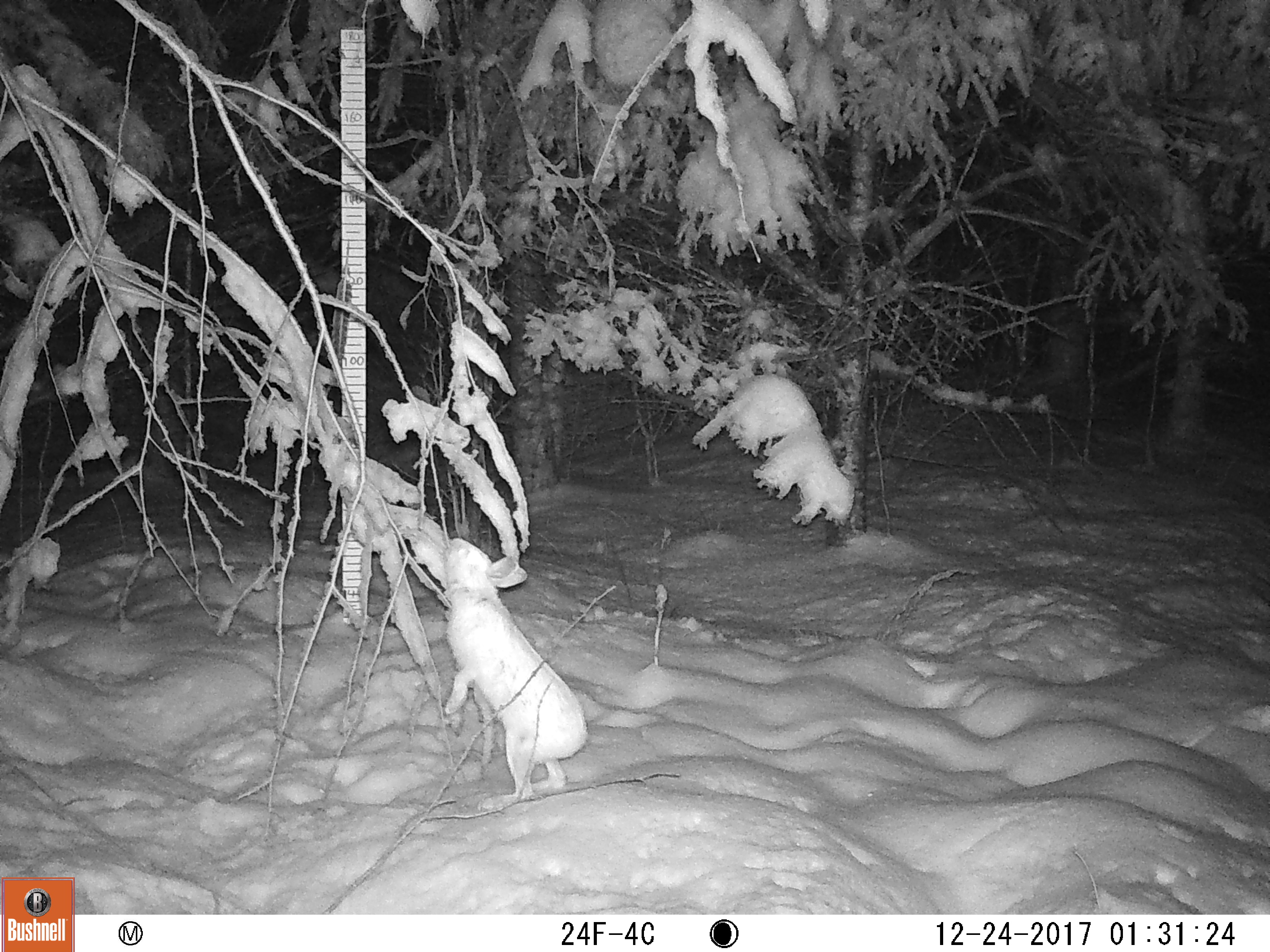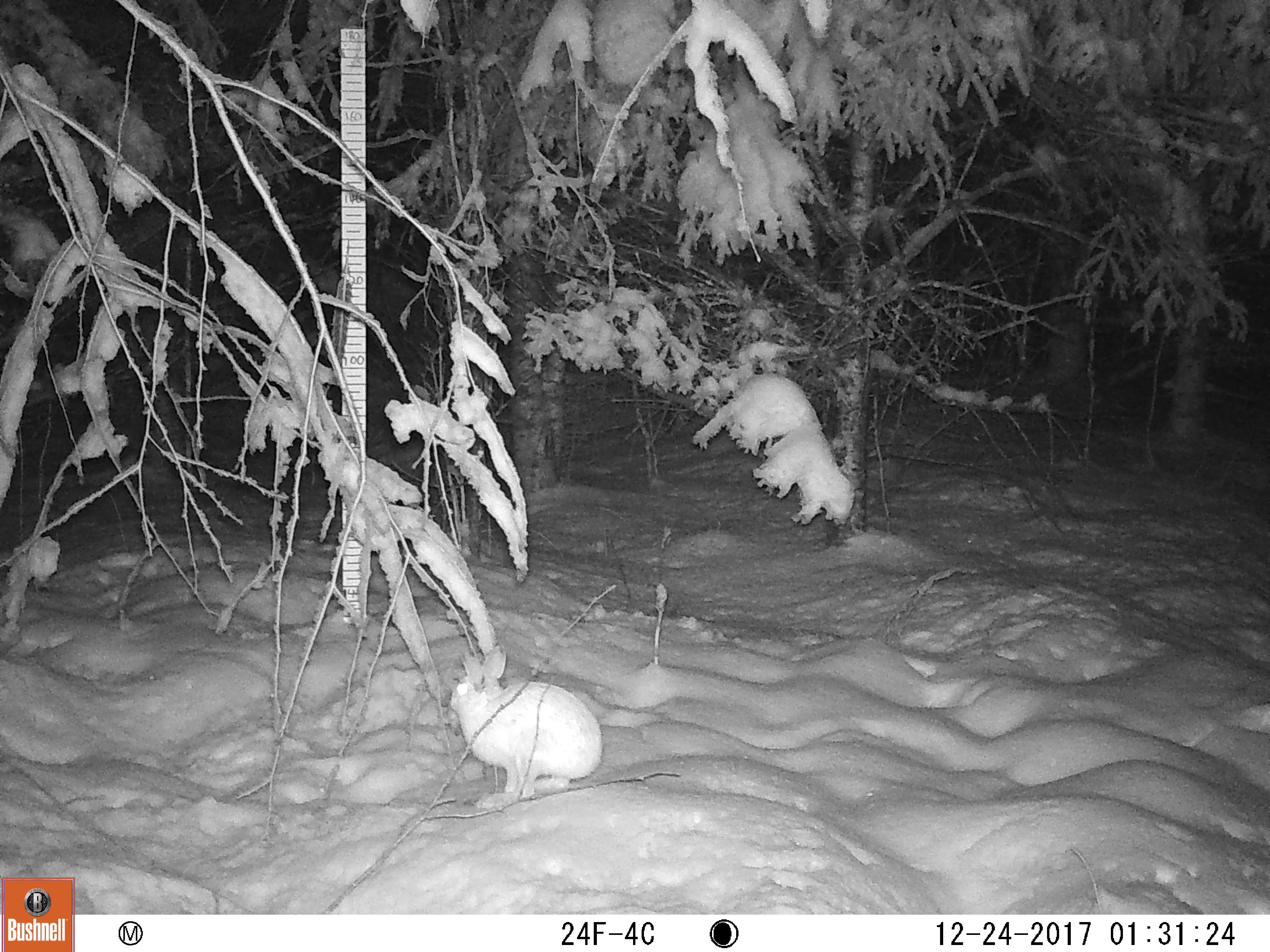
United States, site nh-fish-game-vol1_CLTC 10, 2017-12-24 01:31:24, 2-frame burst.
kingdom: Animalia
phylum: Chordata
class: Mammalia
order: Lagomorpha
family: Leporidae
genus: Lepus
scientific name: Lepus americanus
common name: snowshoe hare